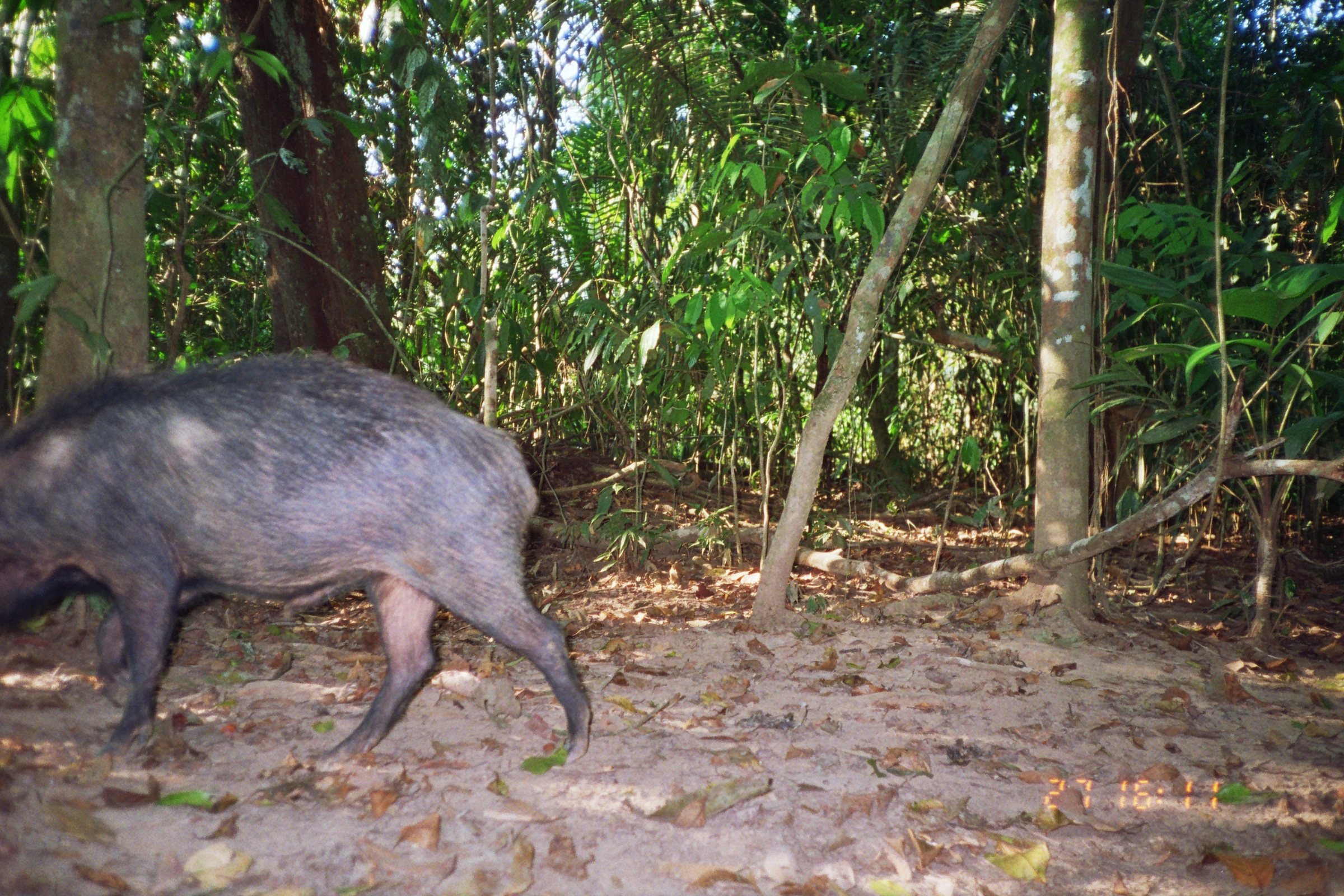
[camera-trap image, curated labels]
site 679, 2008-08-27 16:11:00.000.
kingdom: Animalia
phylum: Chordata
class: Mammalia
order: Artiodactyla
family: Tayassuidae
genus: Tayassu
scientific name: Tayassu pecari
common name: white-lipped peccary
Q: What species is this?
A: Tayassu pecari (white-lipped peccary).